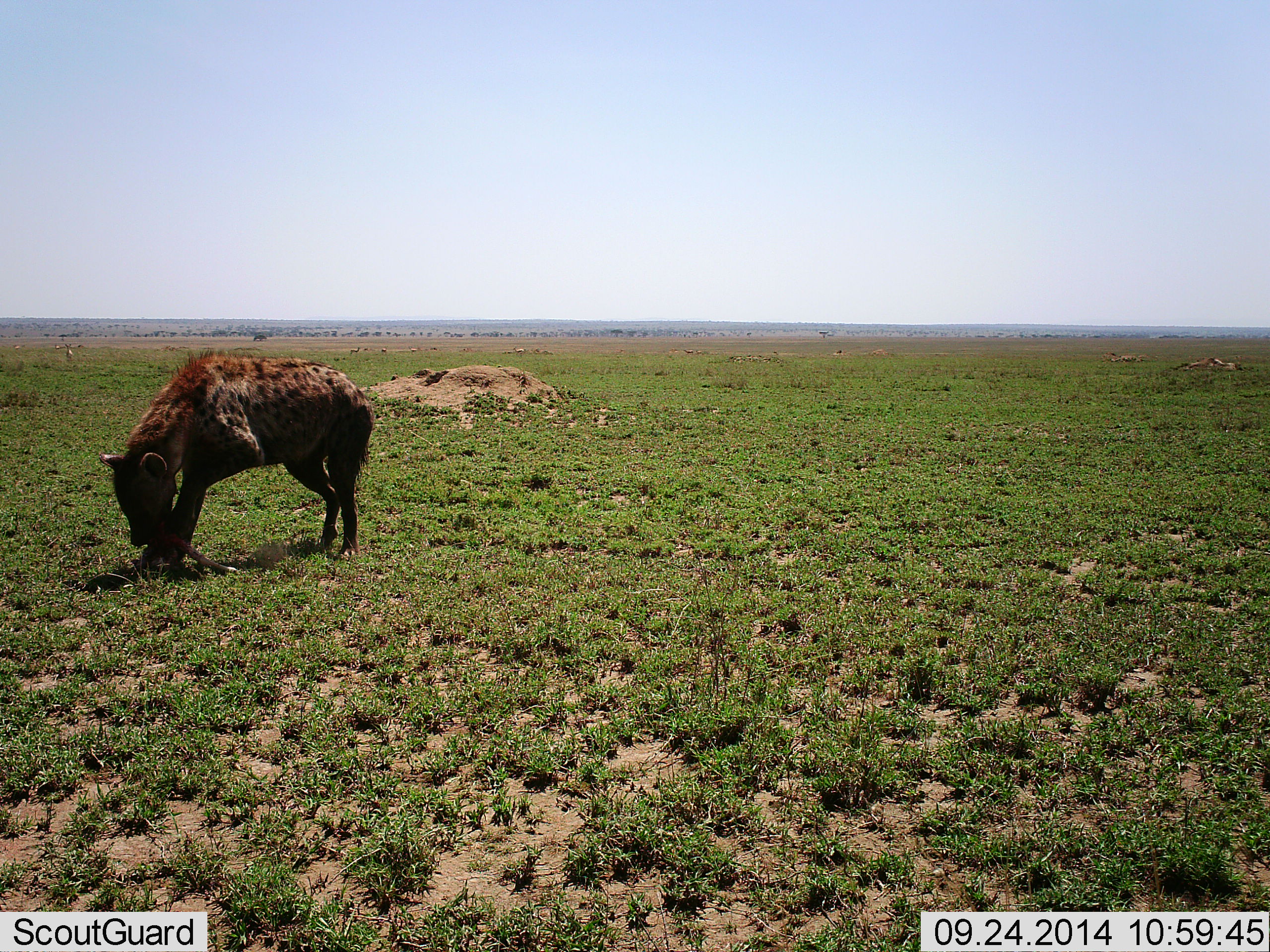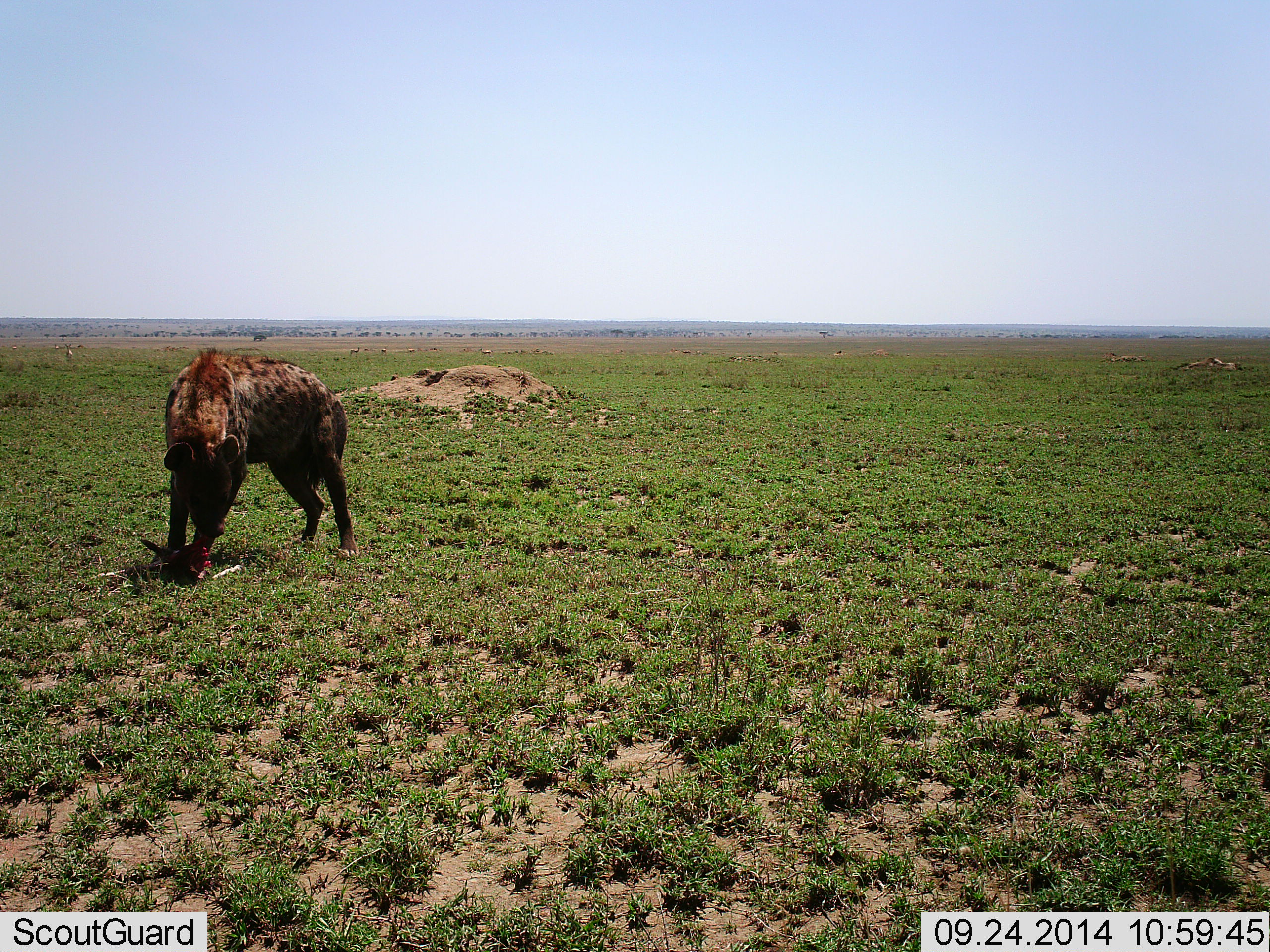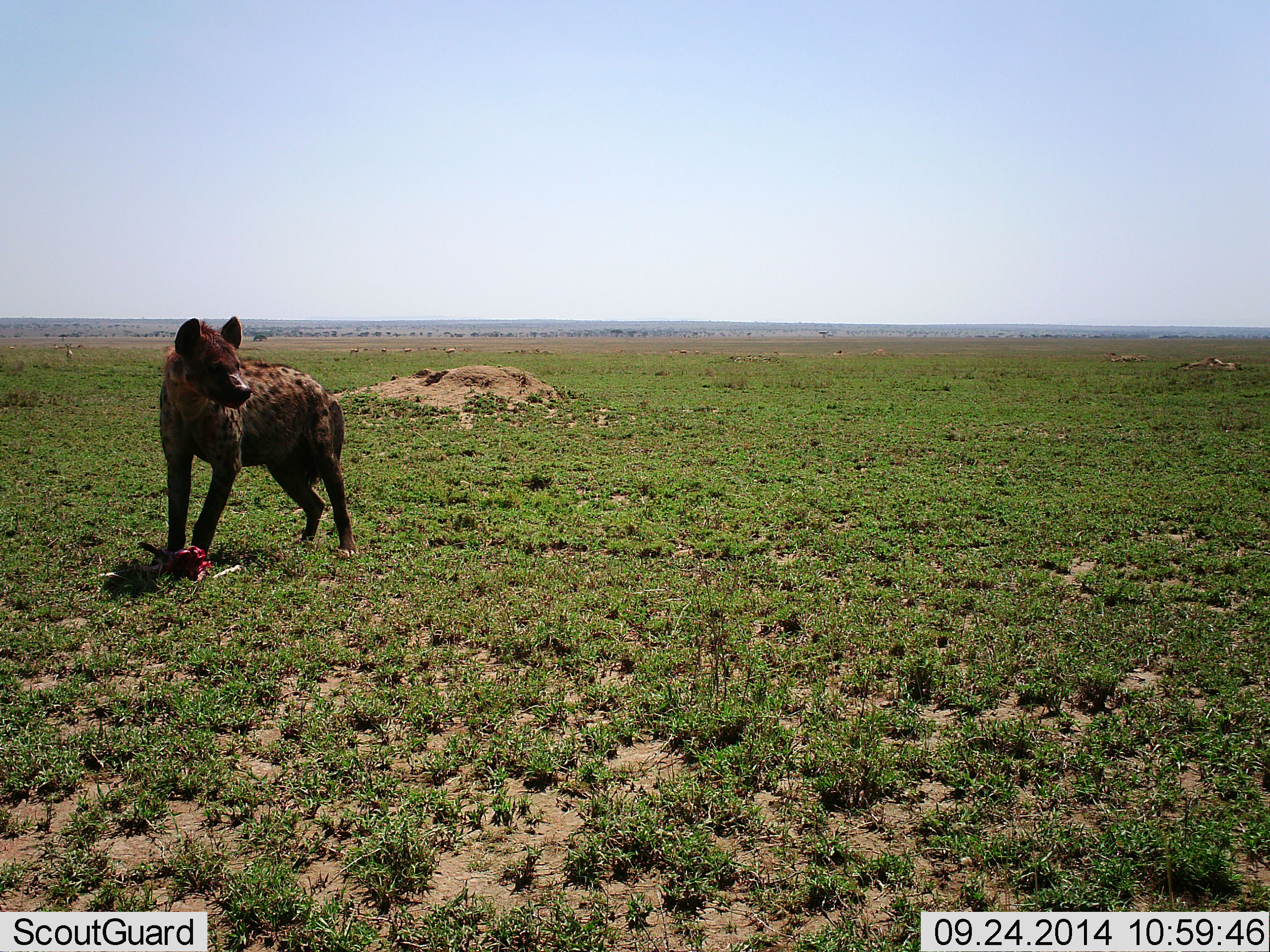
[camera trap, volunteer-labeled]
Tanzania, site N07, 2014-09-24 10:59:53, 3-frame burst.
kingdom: Animalia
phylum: Chordata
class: Mammalia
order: Carnivora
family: Hyaenidae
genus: Crocuta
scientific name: Crocuta crocuta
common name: spotted hyena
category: hyenaspotted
Hyenaspotted (spotted hyena) (Crocuta crocuta), count 1. Behavior (volunteer vote fractions): standing 42%, resting 0%, moving 0%, interacting 0%. Young present (vote fraction): 0%. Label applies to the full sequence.